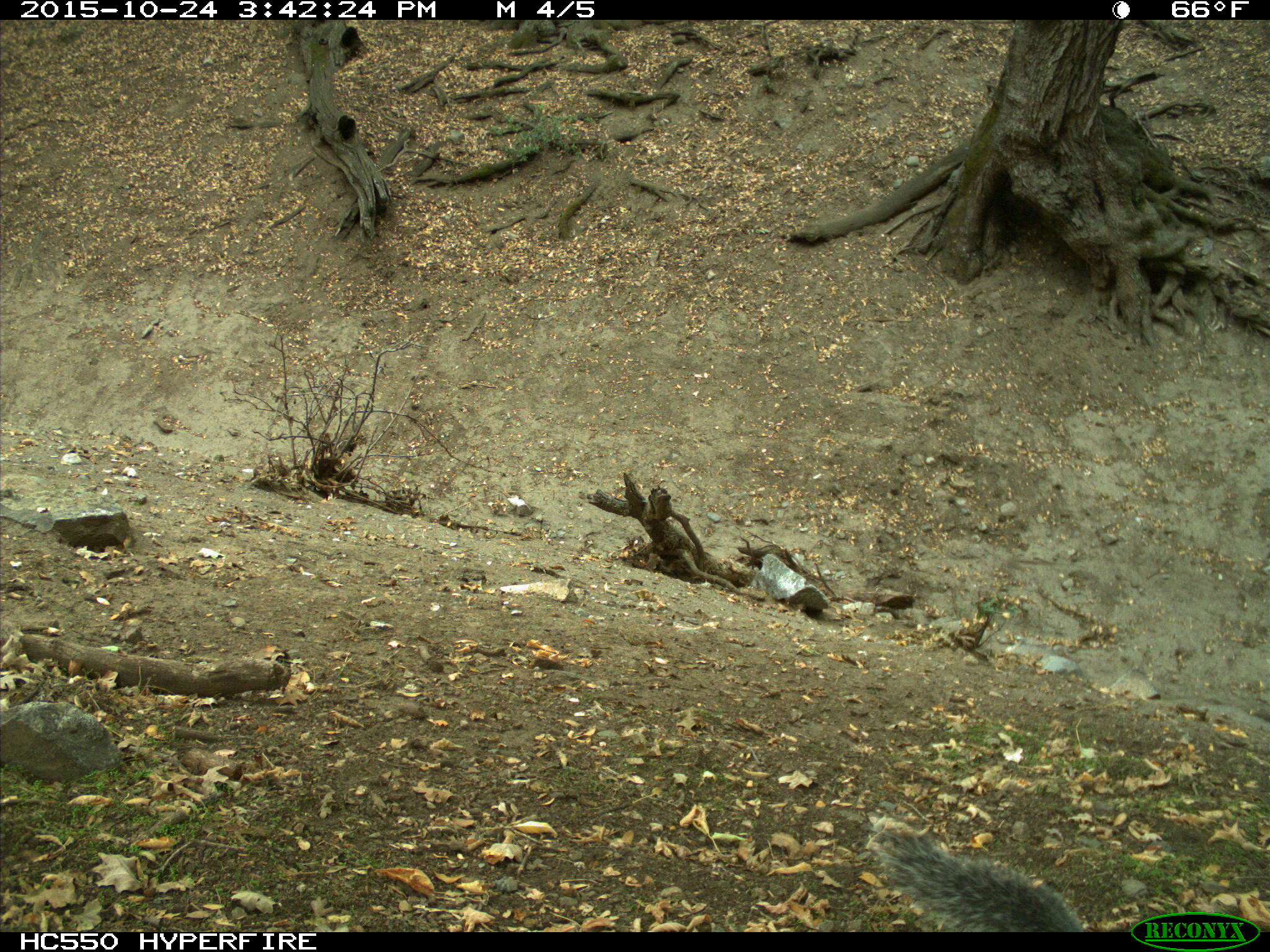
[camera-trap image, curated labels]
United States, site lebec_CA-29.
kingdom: Animalia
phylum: Chordata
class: Mammalia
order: Rodentia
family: Sciuridae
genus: Sciurus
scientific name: Sciurus carolinensis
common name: eastern gray squirrel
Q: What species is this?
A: Sciurus carolinensis (eastern gray squirrel).